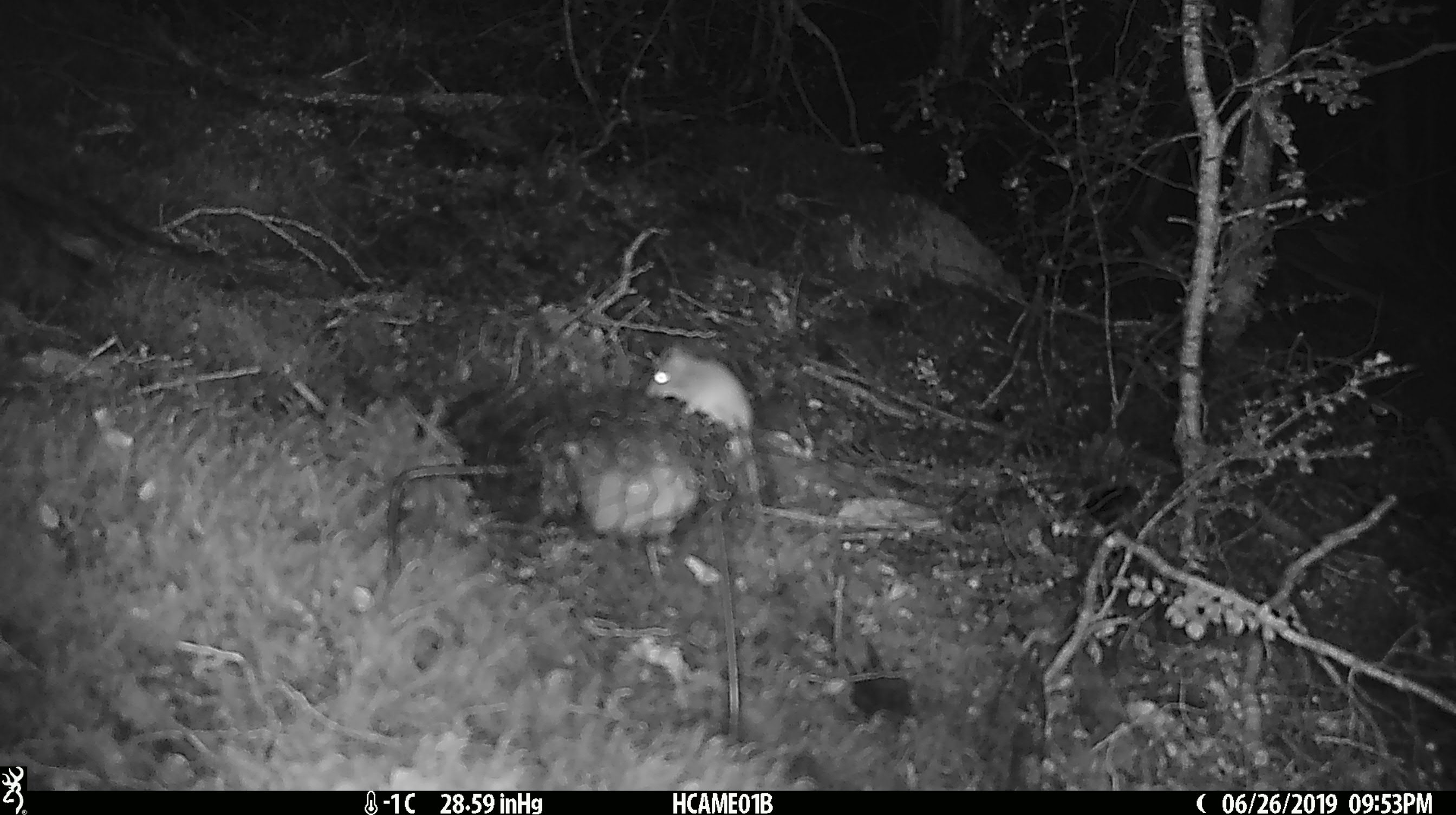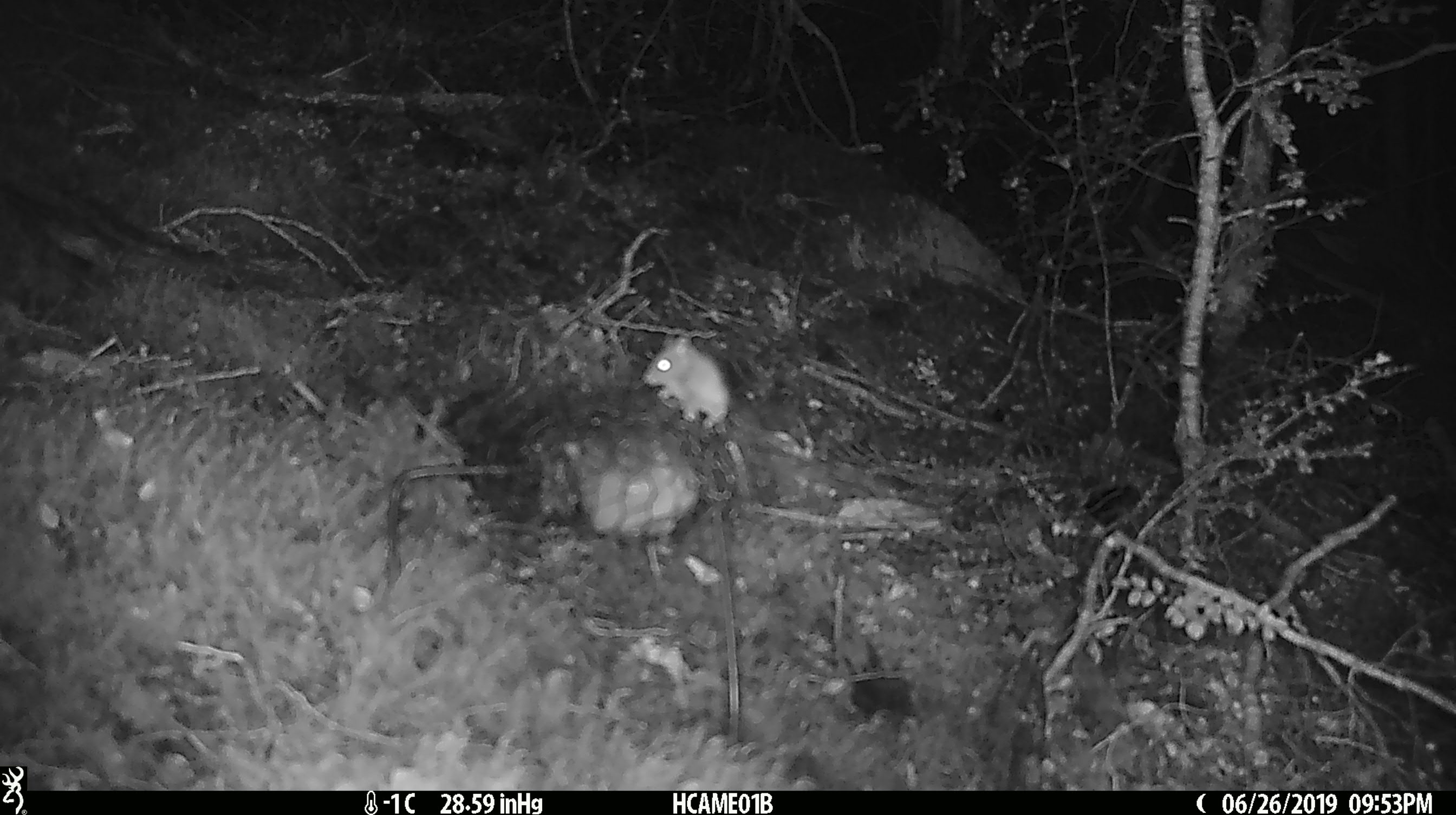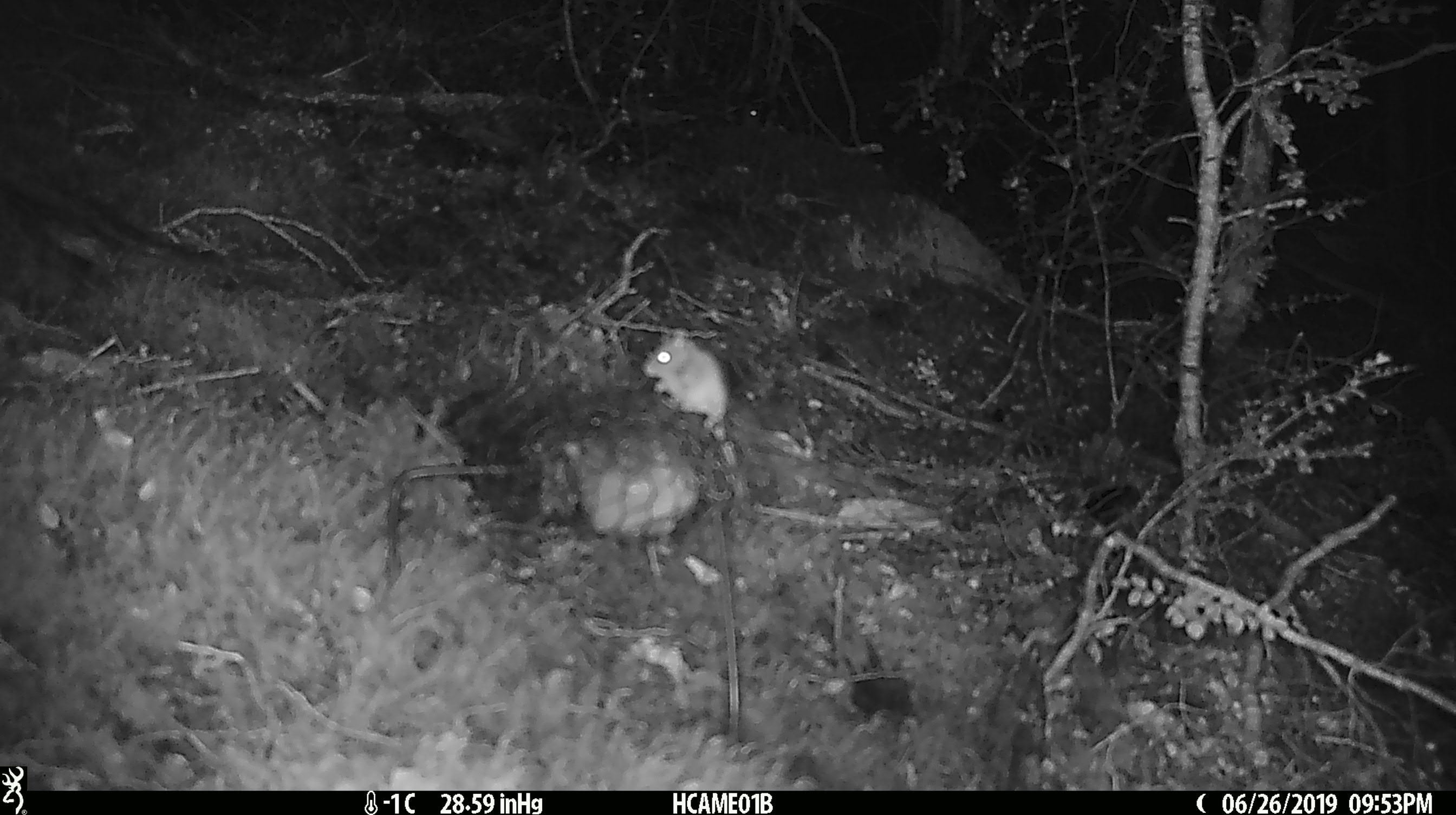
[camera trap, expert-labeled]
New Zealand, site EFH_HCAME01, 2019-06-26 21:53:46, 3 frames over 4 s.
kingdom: Animalia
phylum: Chordata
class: Mammalia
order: Rodentia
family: Muridae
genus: Mus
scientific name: Mus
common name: mouse